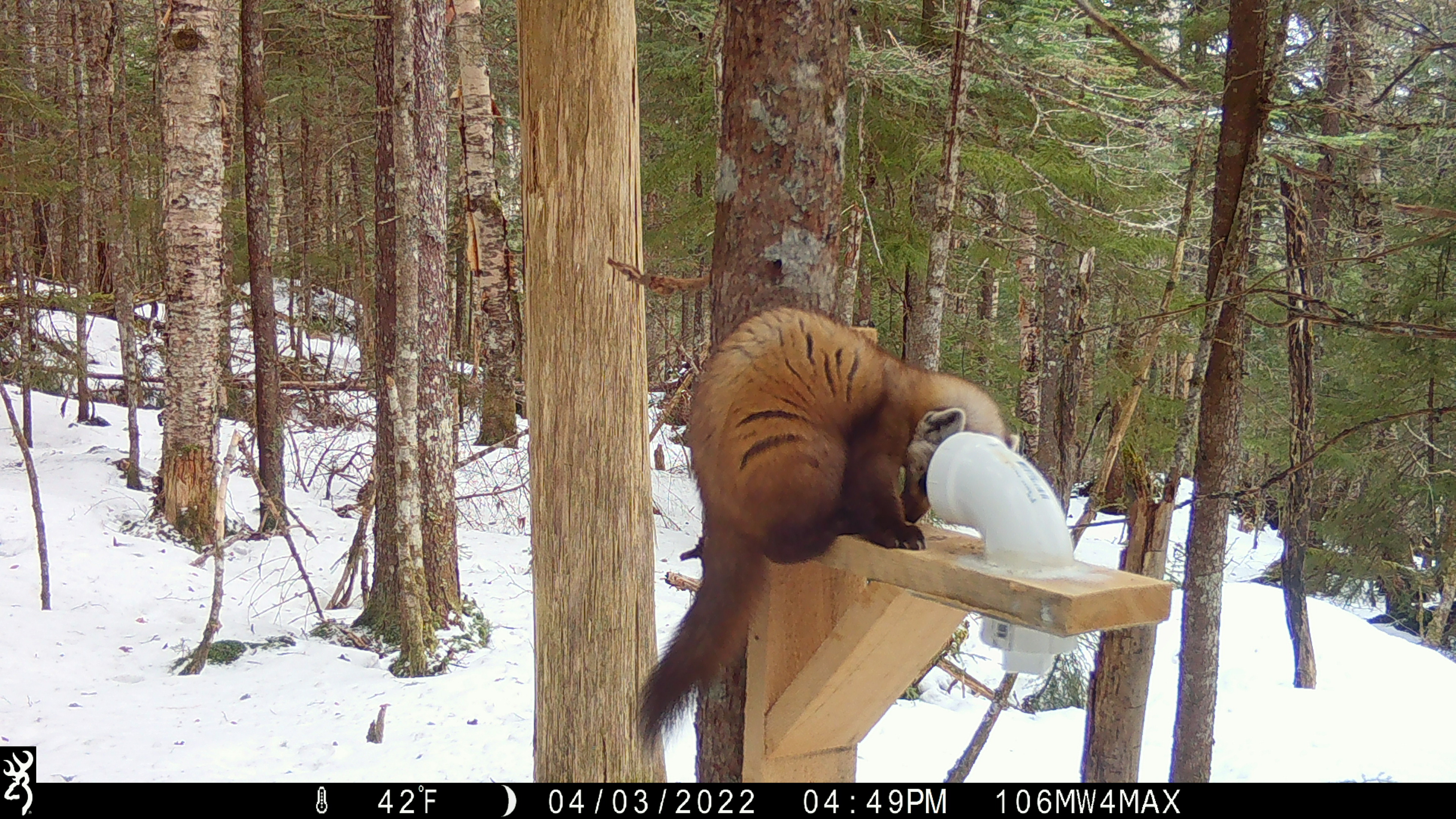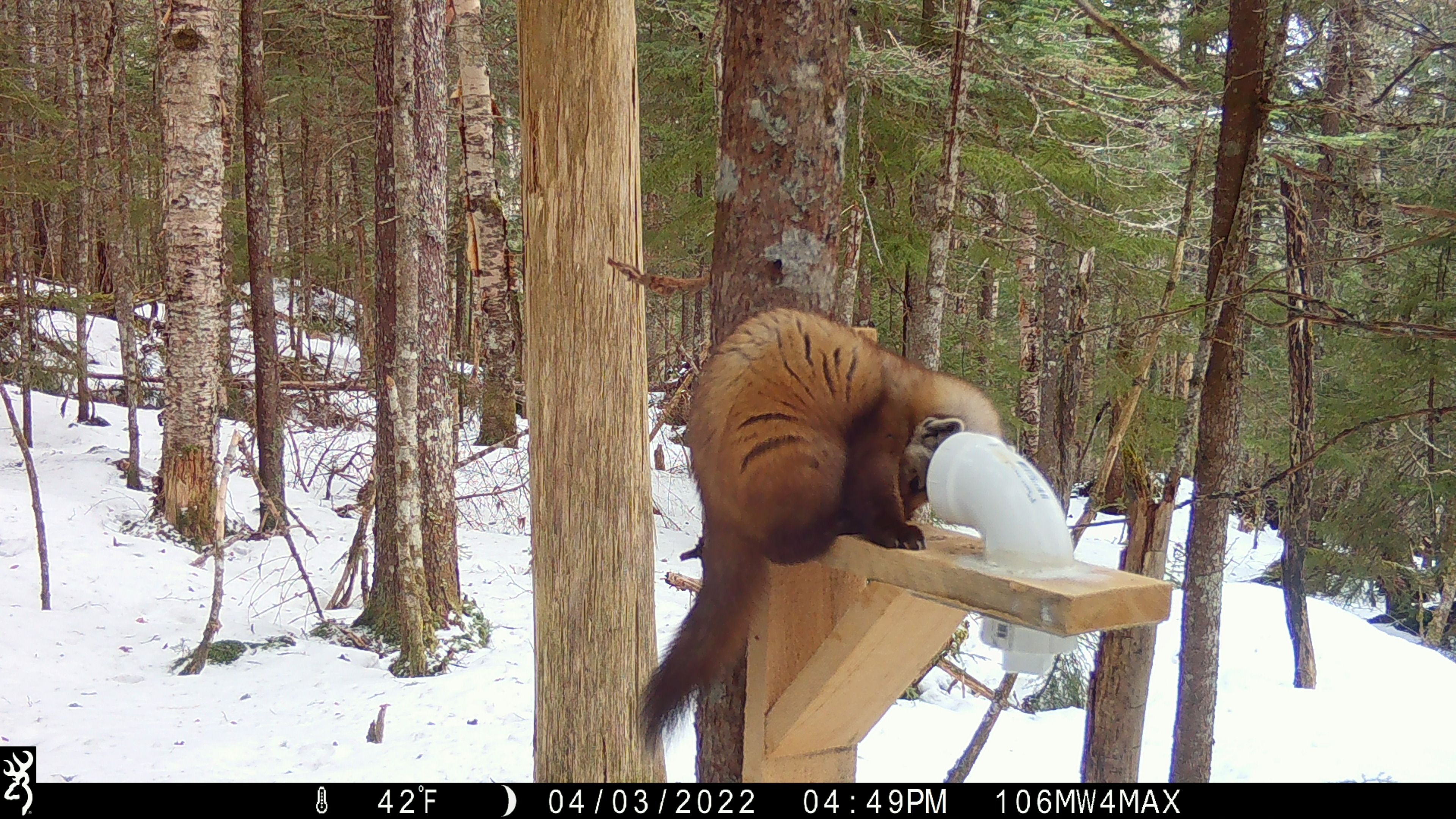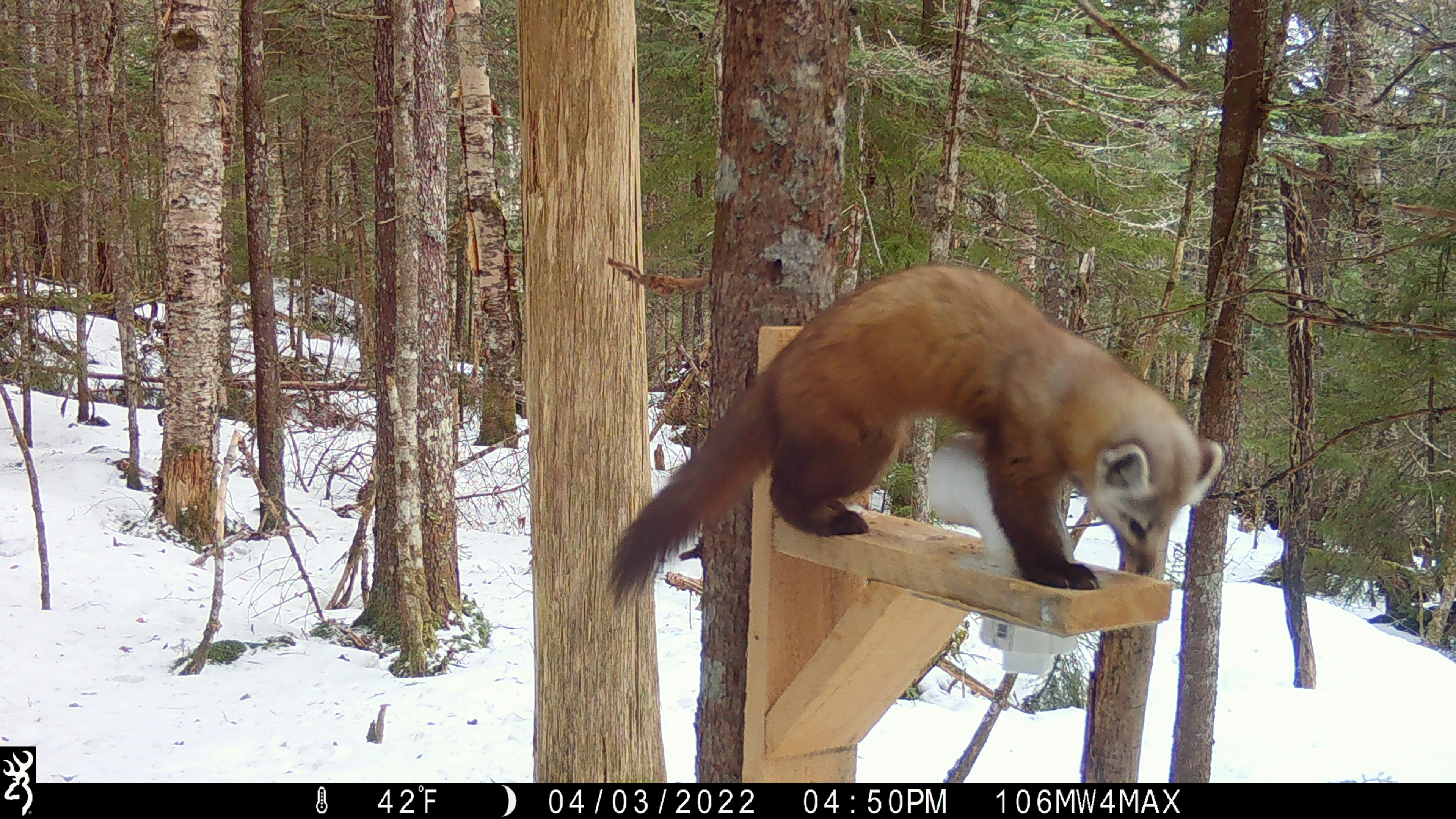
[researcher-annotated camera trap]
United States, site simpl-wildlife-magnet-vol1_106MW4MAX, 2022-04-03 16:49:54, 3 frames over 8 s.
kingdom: Animalia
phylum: Chordata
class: Mammalia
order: Carnivora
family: Mustelidae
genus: Martes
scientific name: Martes americana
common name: american marten